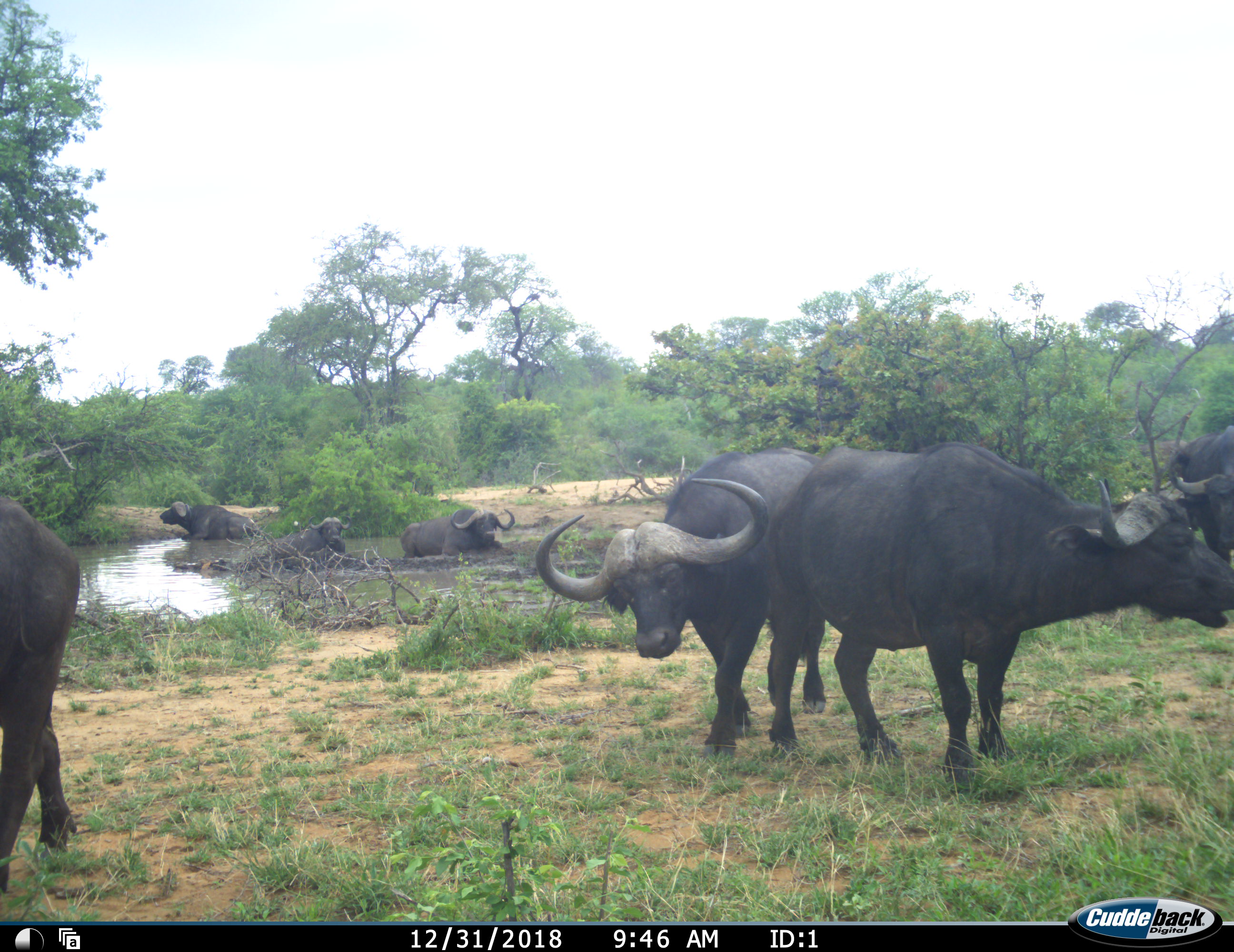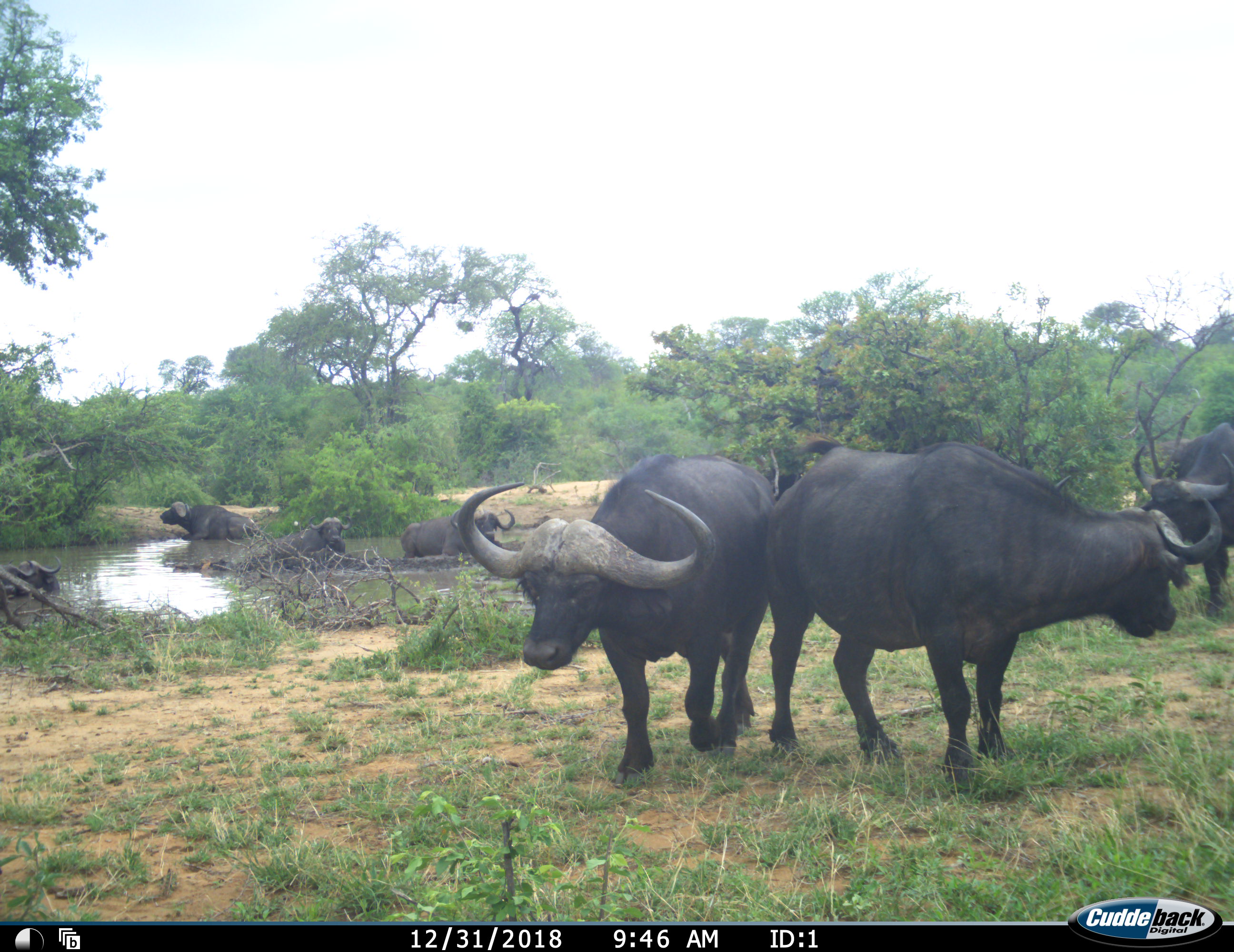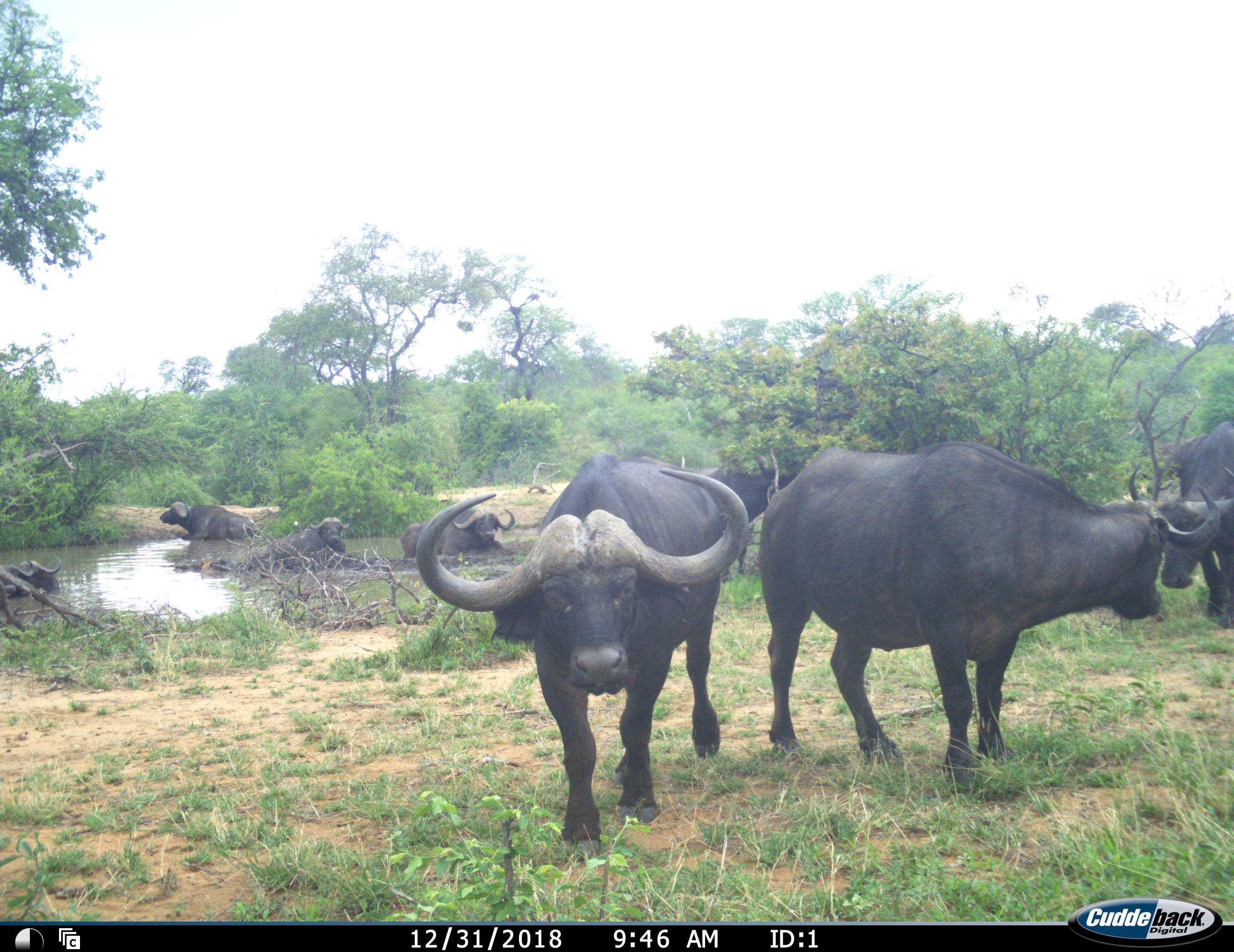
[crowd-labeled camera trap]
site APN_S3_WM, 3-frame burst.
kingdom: Animalia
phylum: Chordata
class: Mammalia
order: Artiodactyla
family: Bovidae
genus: Syncerus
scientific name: Syncerus caffer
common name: african buffalo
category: buffalo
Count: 9.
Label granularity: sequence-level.